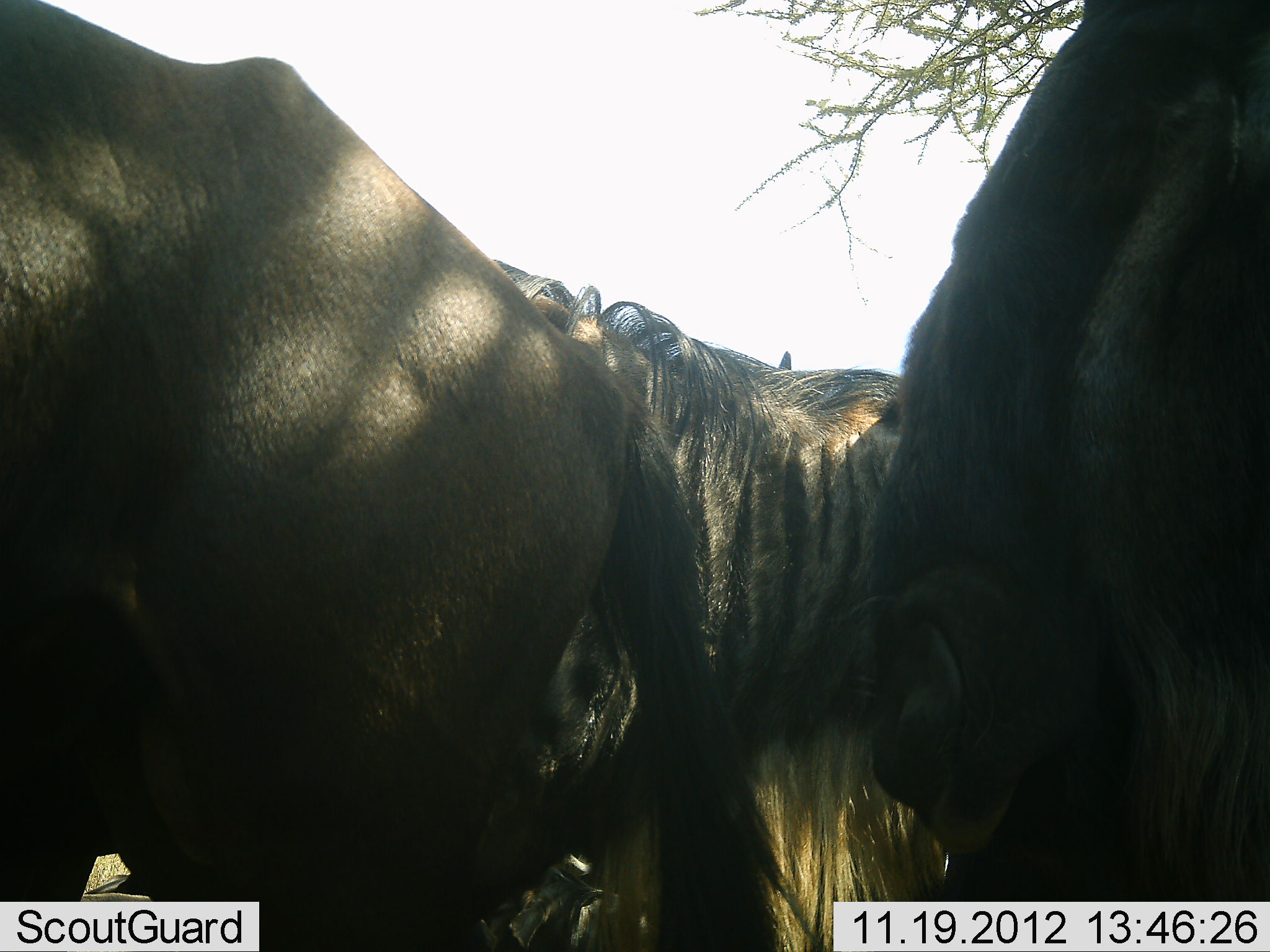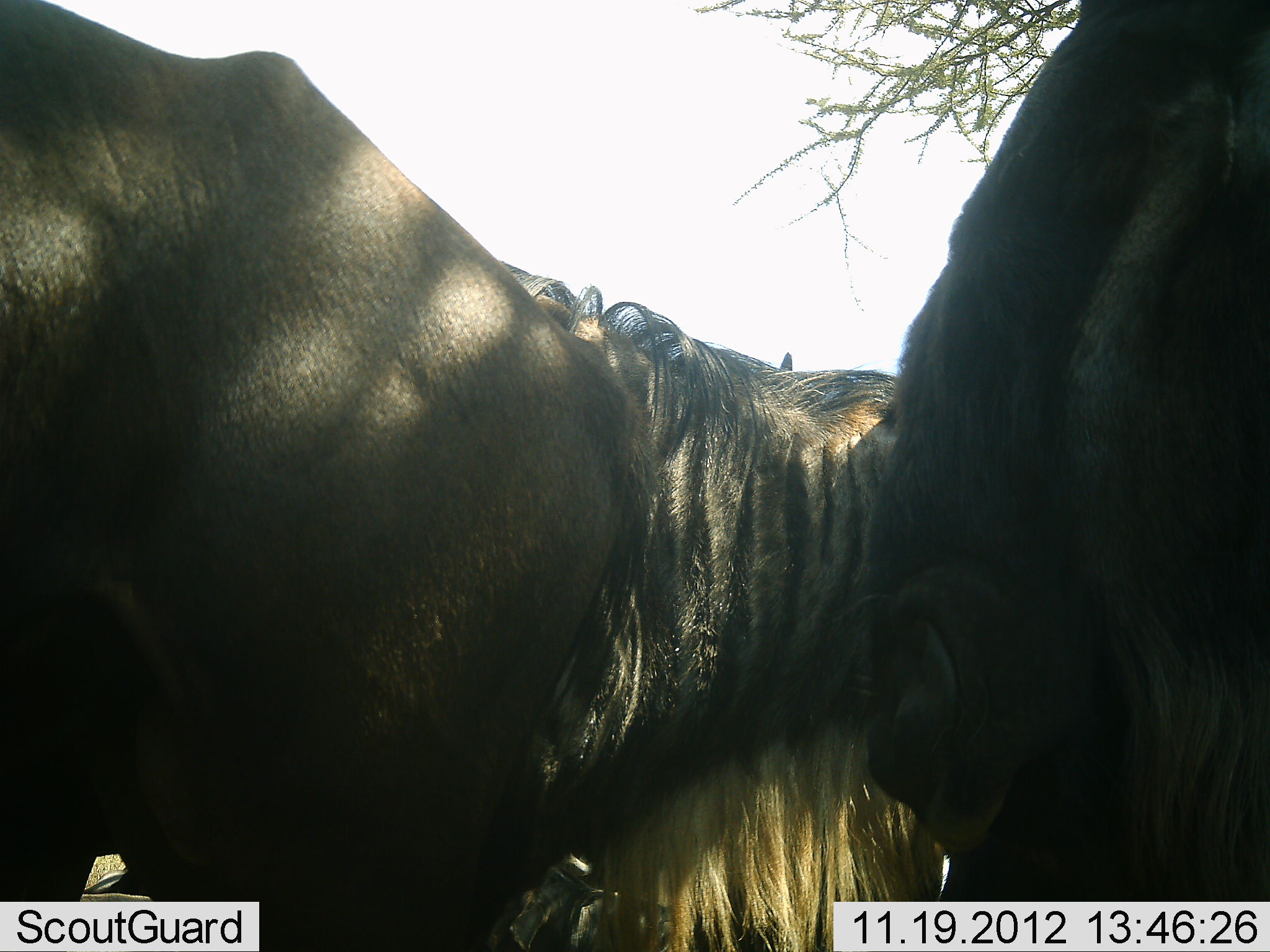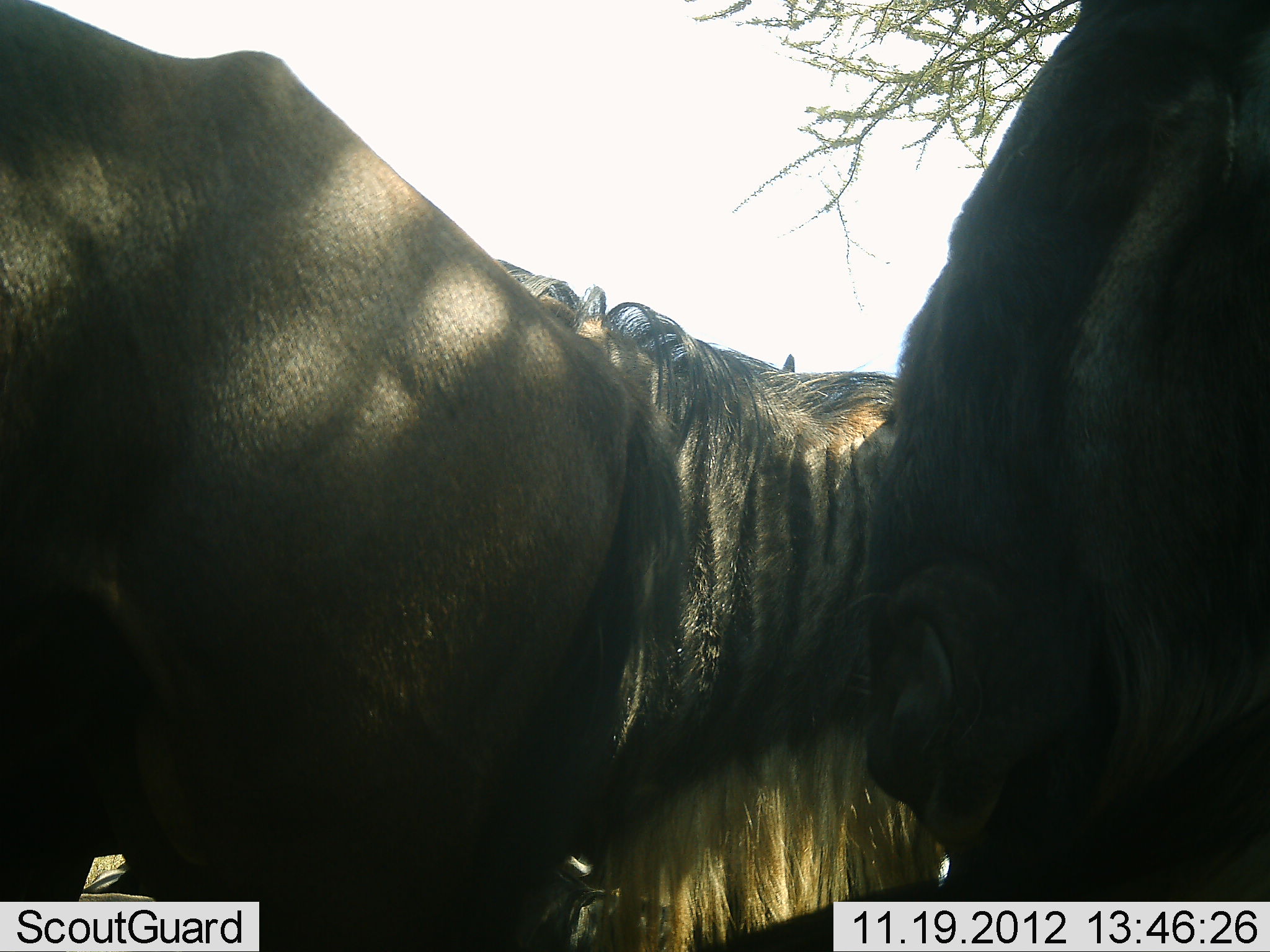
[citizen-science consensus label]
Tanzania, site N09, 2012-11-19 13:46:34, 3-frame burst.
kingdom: Animalia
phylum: Chordata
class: Mammalia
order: Artiodactyla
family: Bovidae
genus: Connochaetes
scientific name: Connochaetes taurinus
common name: blue wildebeest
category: wildebeest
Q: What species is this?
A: Wildebeest (blue wildebeest) (Connochaetes taurinus).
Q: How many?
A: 3.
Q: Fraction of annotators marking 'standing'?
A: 100%.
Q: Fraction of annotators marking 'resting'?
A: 0%.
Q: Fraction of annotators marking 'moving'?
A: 0%.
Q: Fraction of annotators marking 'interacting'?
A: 0%.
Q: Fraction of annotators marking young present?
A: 0%.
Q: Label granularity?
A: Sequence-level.